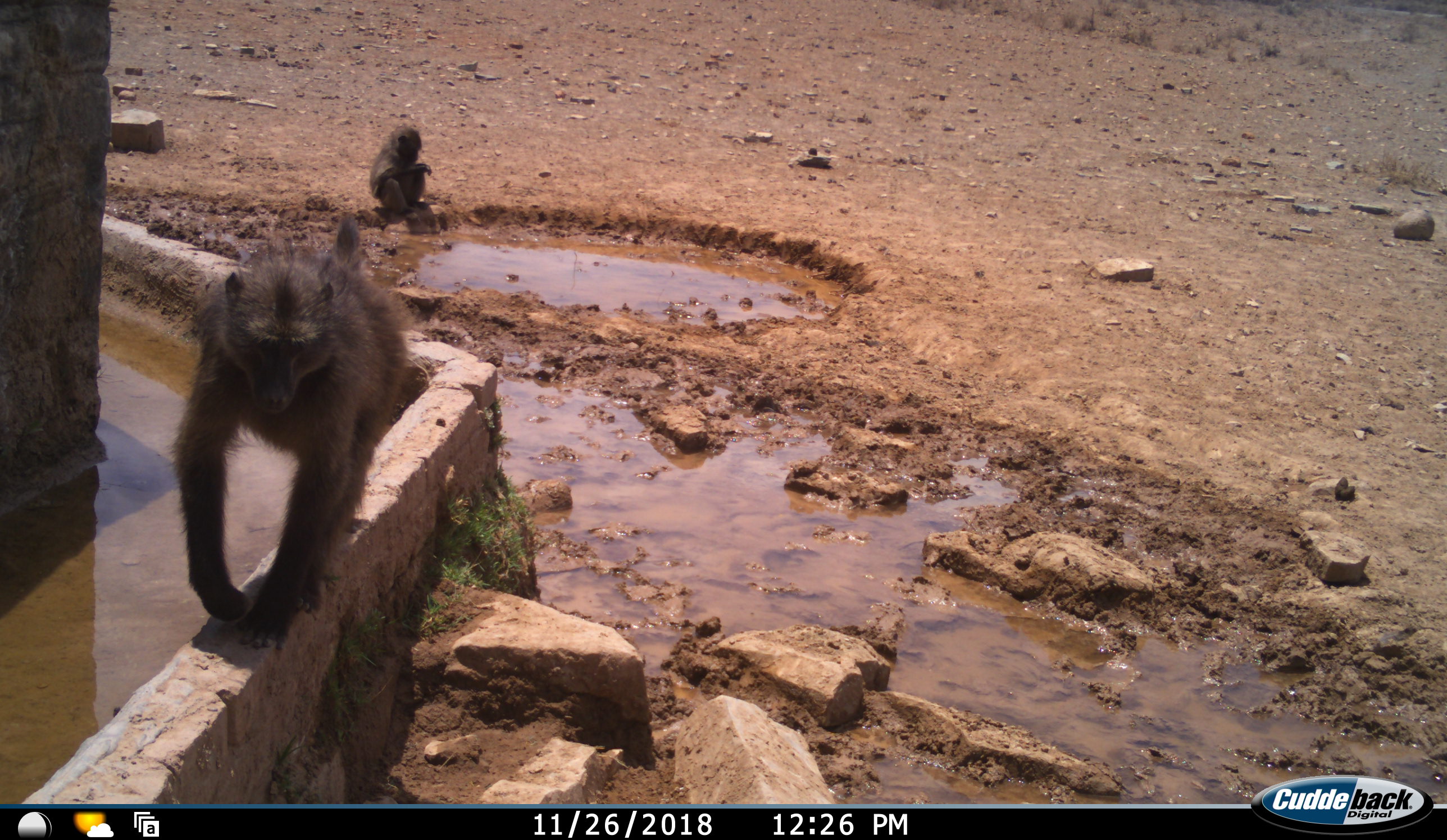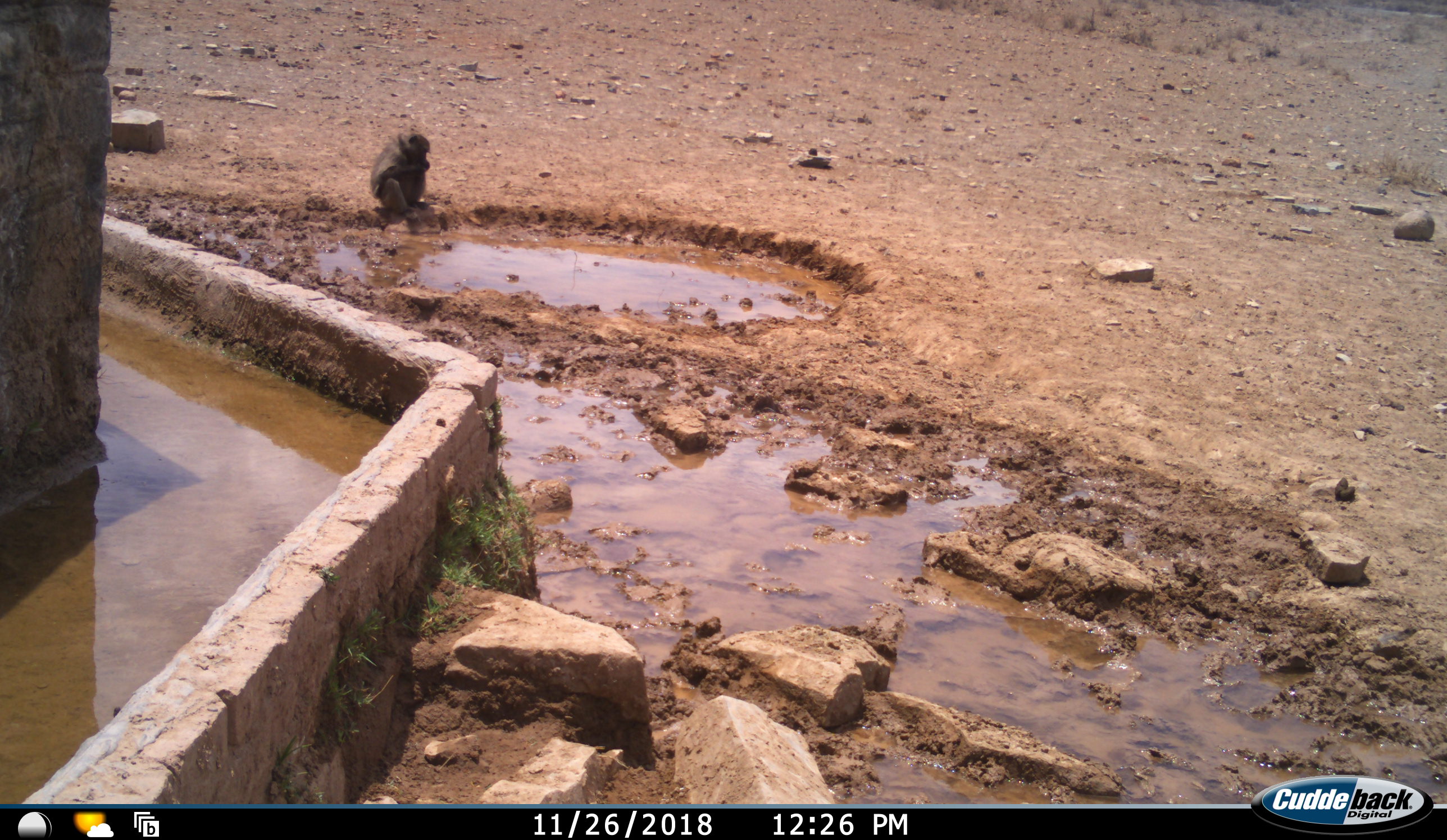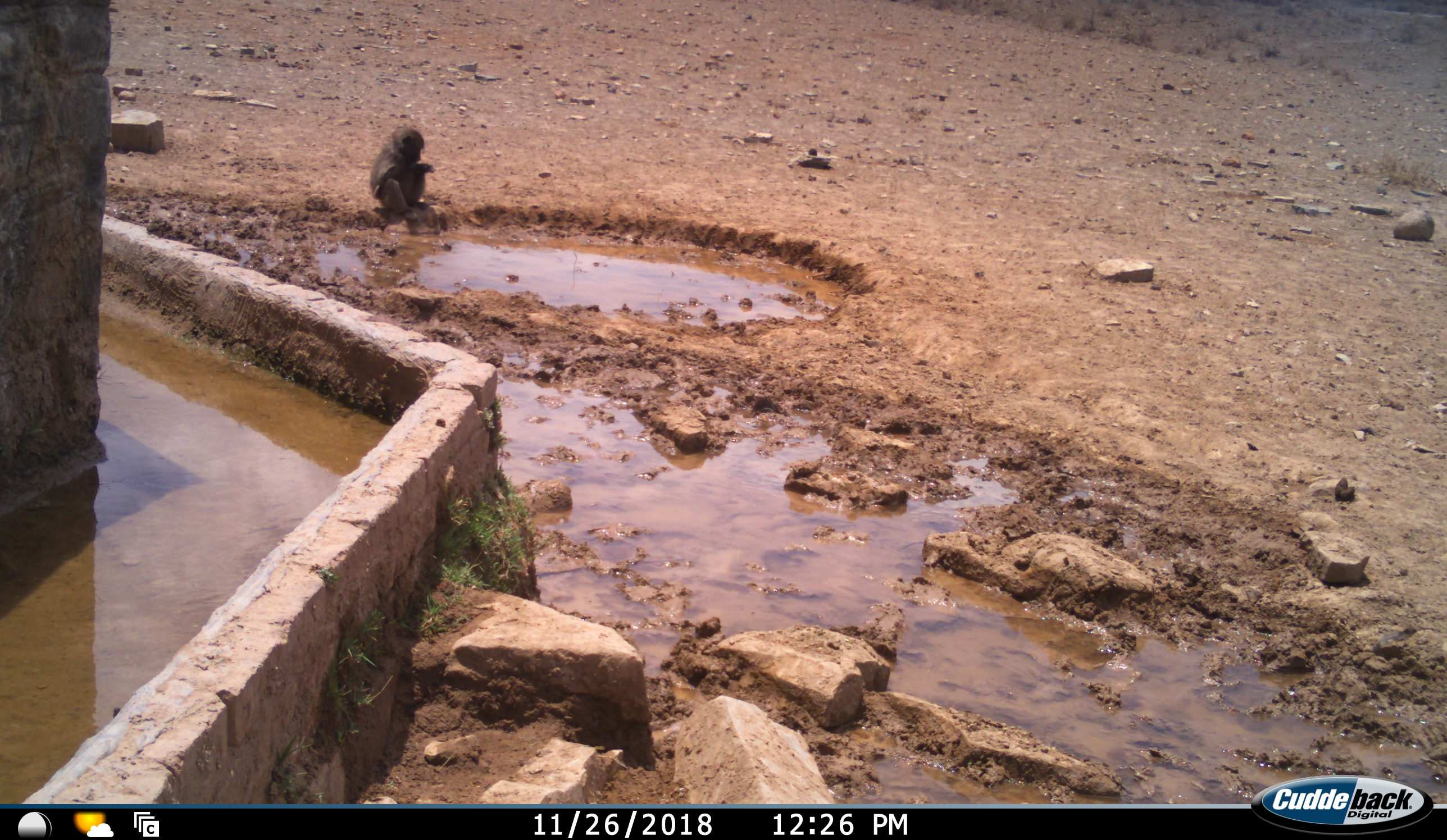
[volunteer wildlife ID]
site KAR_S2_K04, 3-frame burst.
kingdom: Animalia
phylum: Chordata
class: Mammalia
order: Primates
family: Cercopithecidae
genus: Papio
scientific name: Papio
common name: baboon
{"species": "baboon (Papio)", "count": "2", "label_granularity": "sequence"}